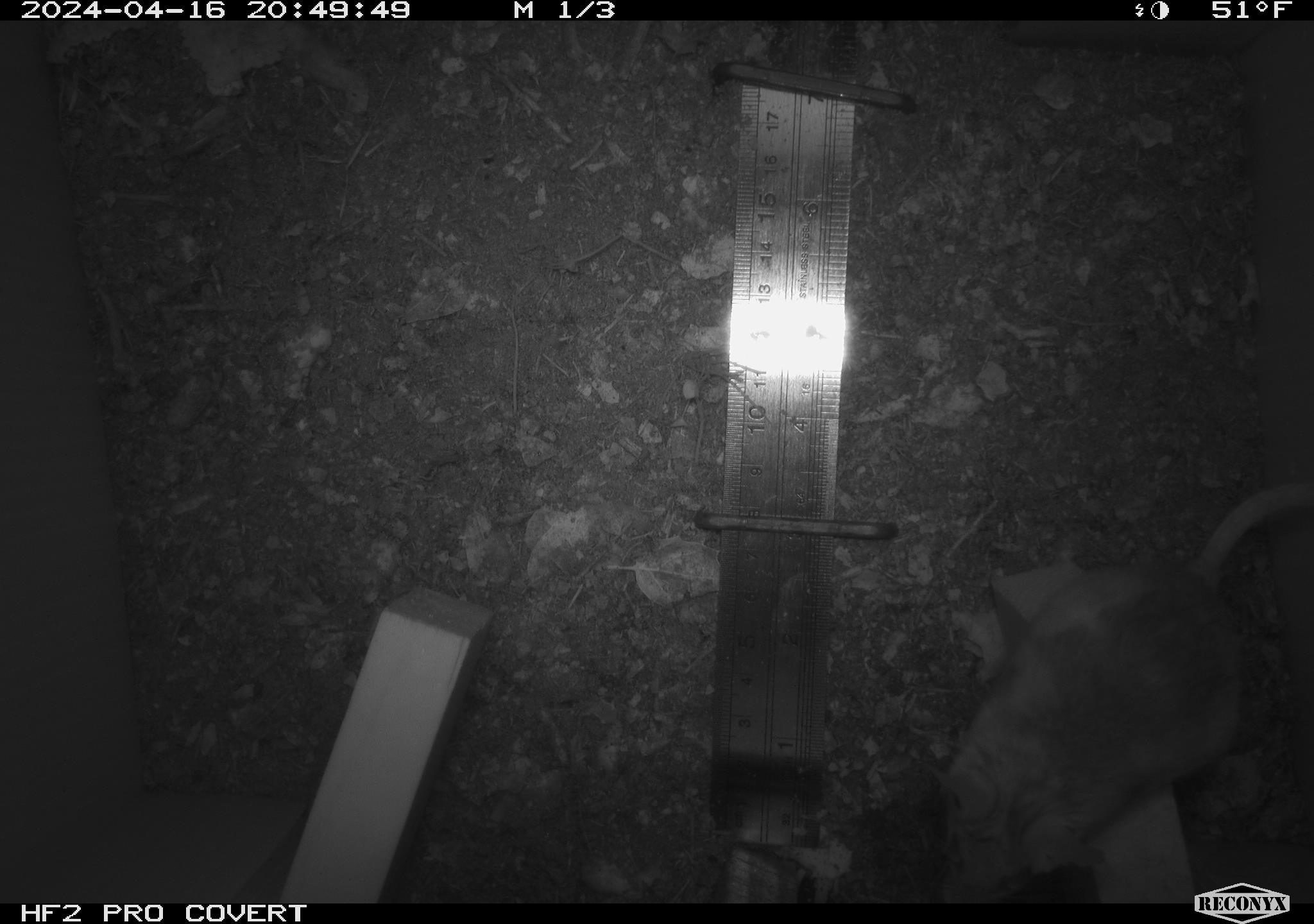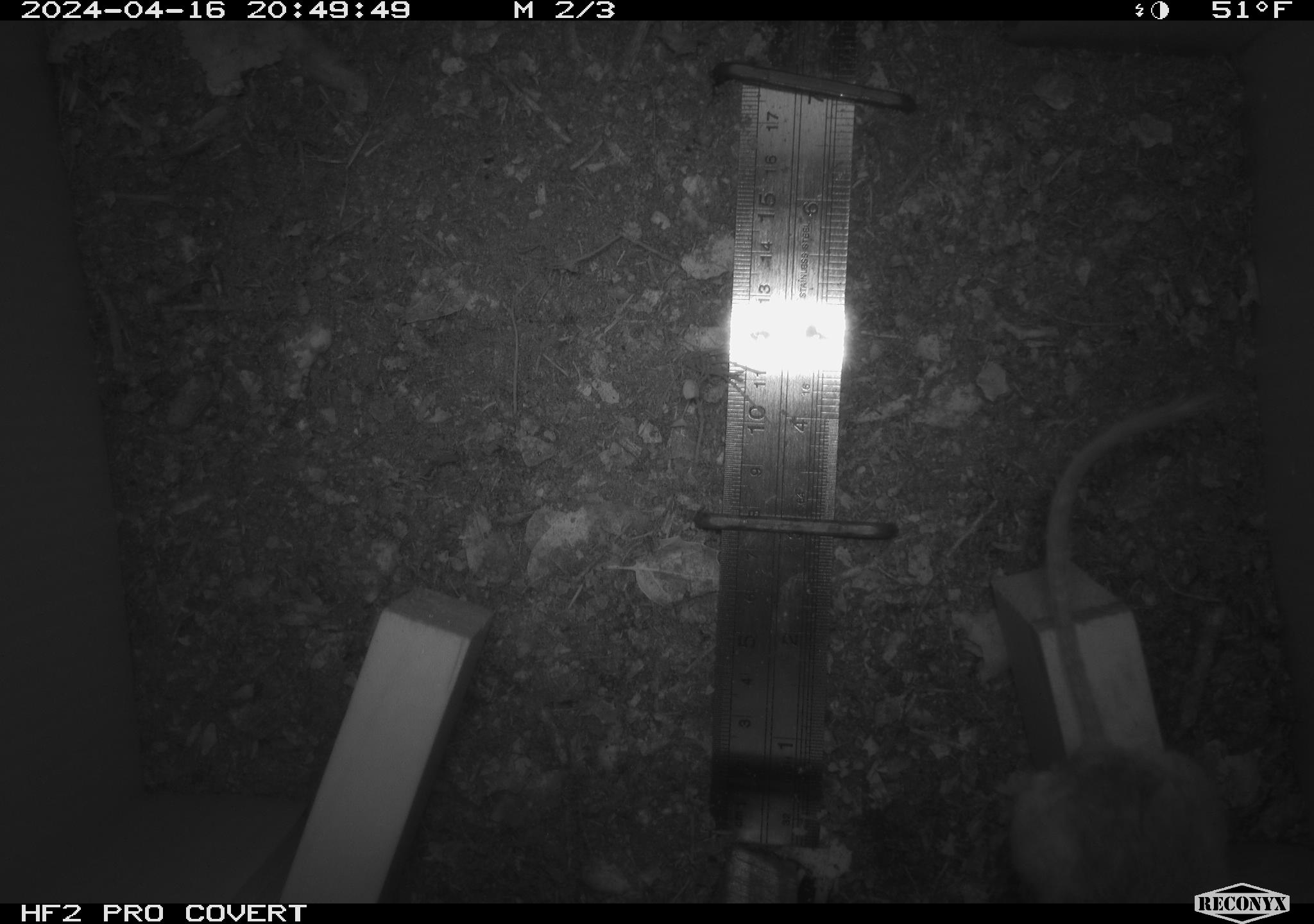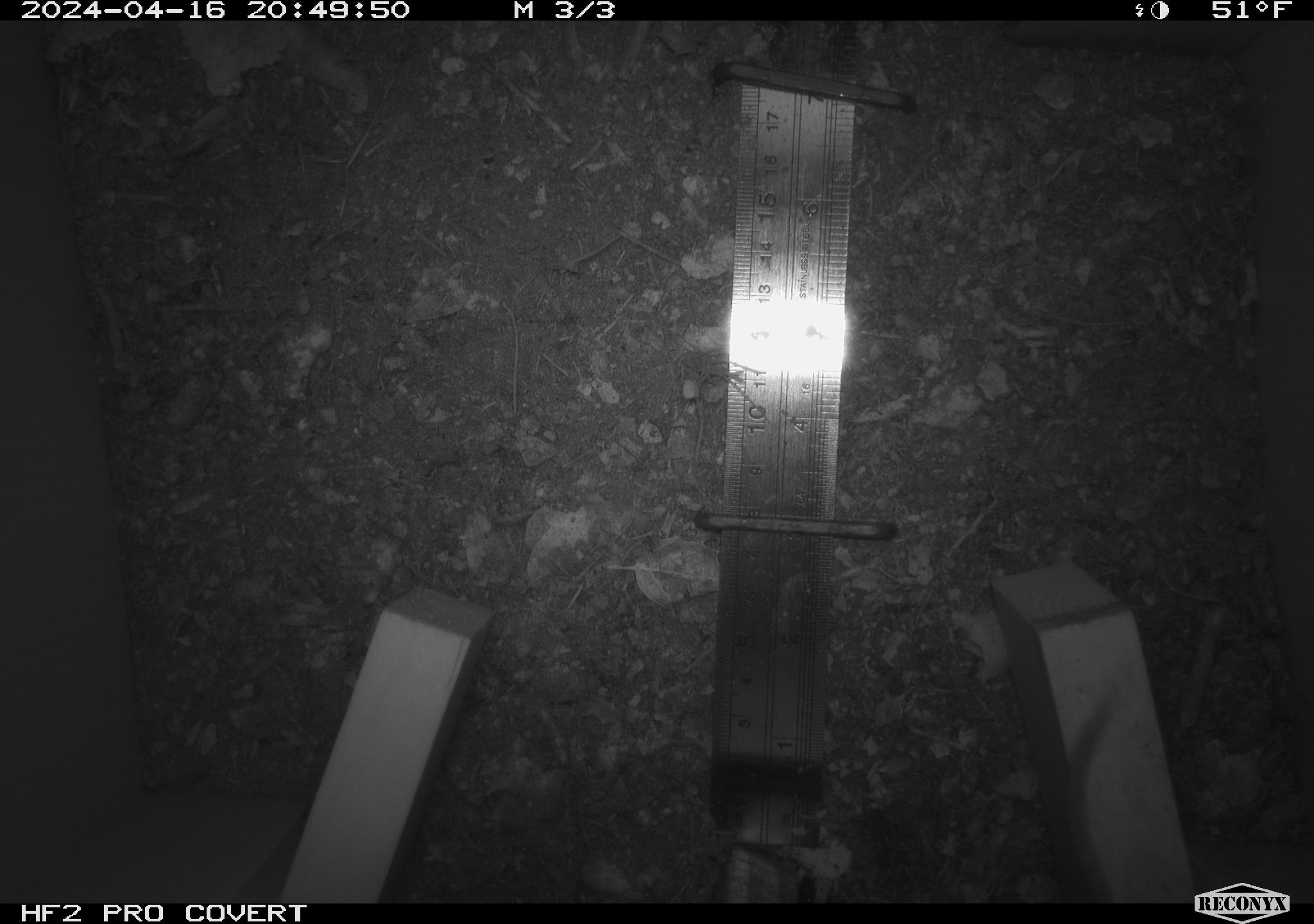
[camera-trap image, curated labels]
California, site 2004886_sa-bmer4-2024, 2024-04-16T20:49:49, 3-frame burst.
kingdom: Animalia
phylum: Chordata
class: Mammalia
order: Rodentia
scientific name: Rodentia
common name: mouse species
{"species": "mouse species (Rodentia)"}